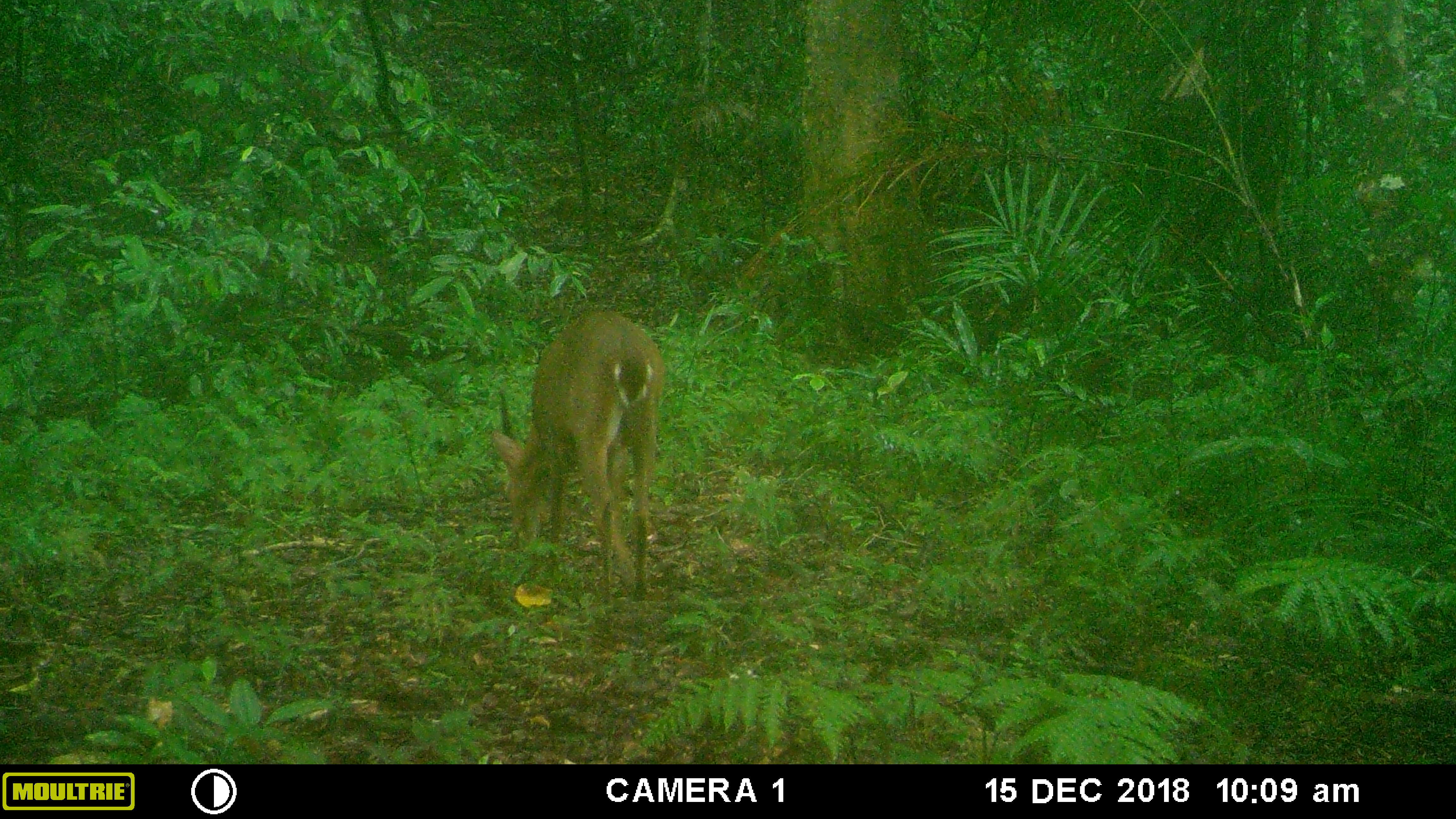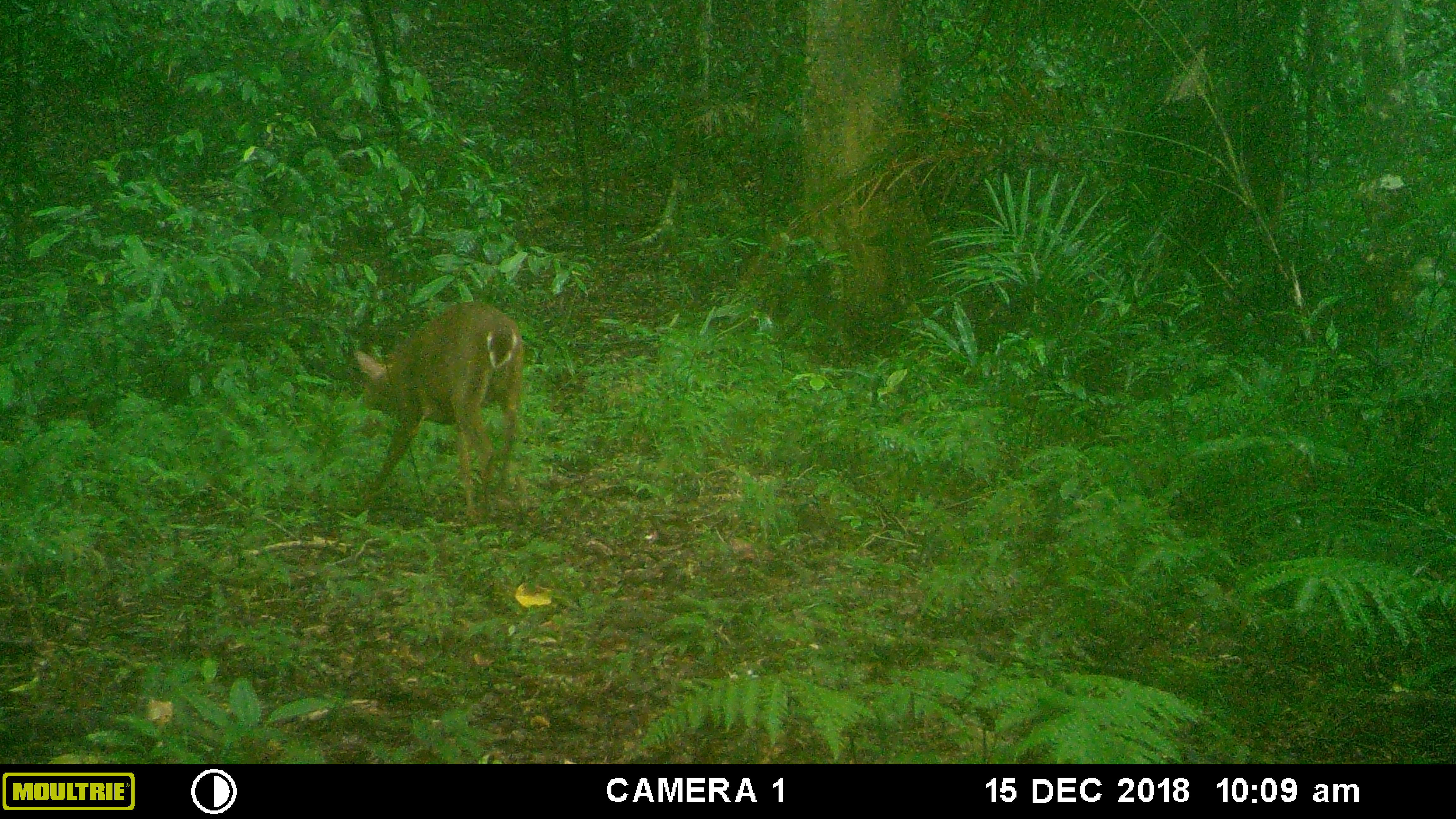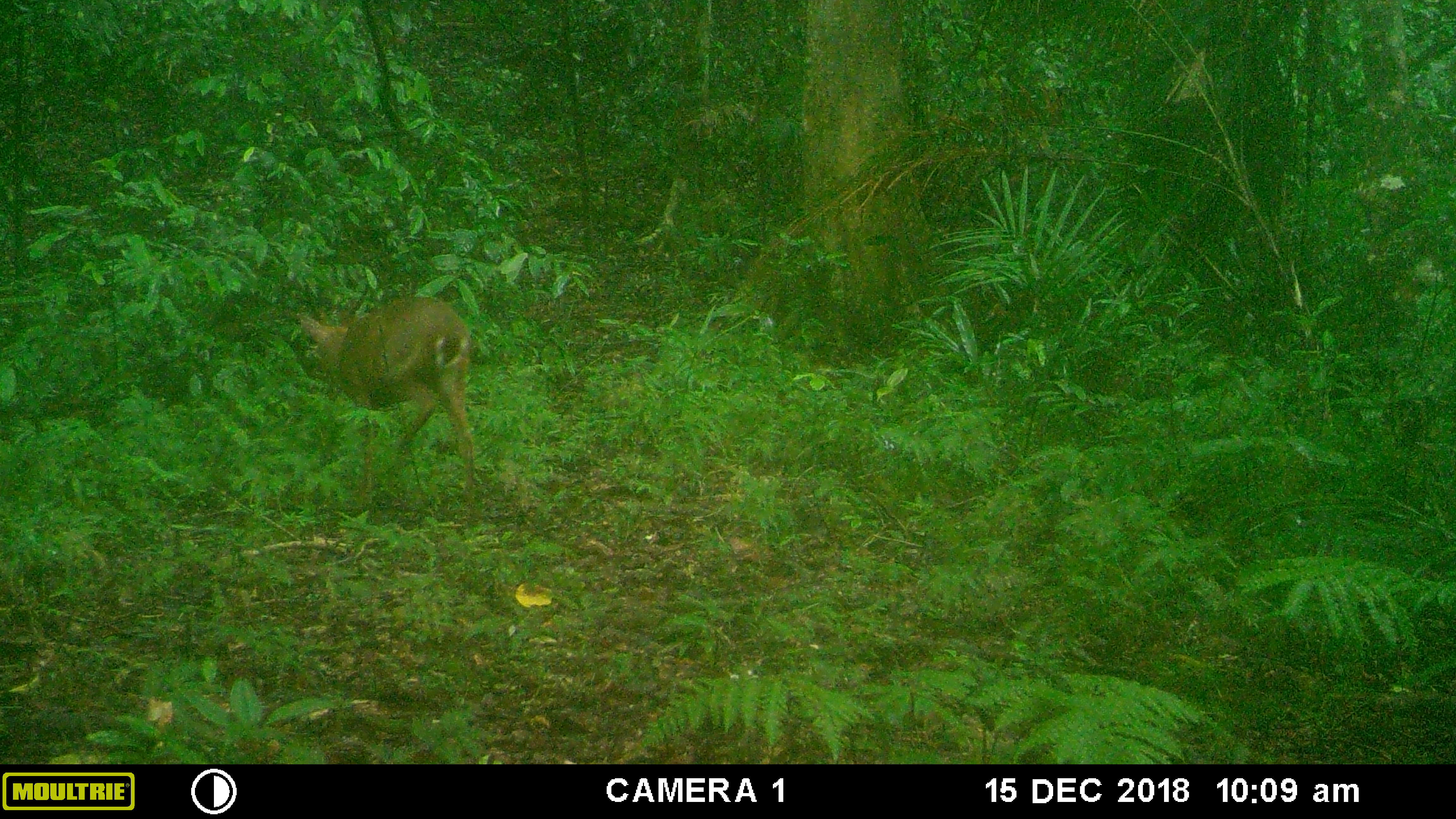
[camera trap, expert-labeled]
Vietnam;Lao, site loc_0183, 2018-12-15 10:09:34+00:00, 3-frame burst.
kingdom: Animalia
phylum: Chordata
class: Mammalia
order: Artiodactyla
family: Cervidae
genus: Muntiacus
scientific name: Muntiacus vuquangensis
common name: large-antlered muntjac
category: large antlered muntjac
Large antlered muntjac (large-antlered muntjac) (Muntiacus vuquangensis). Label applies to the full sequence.